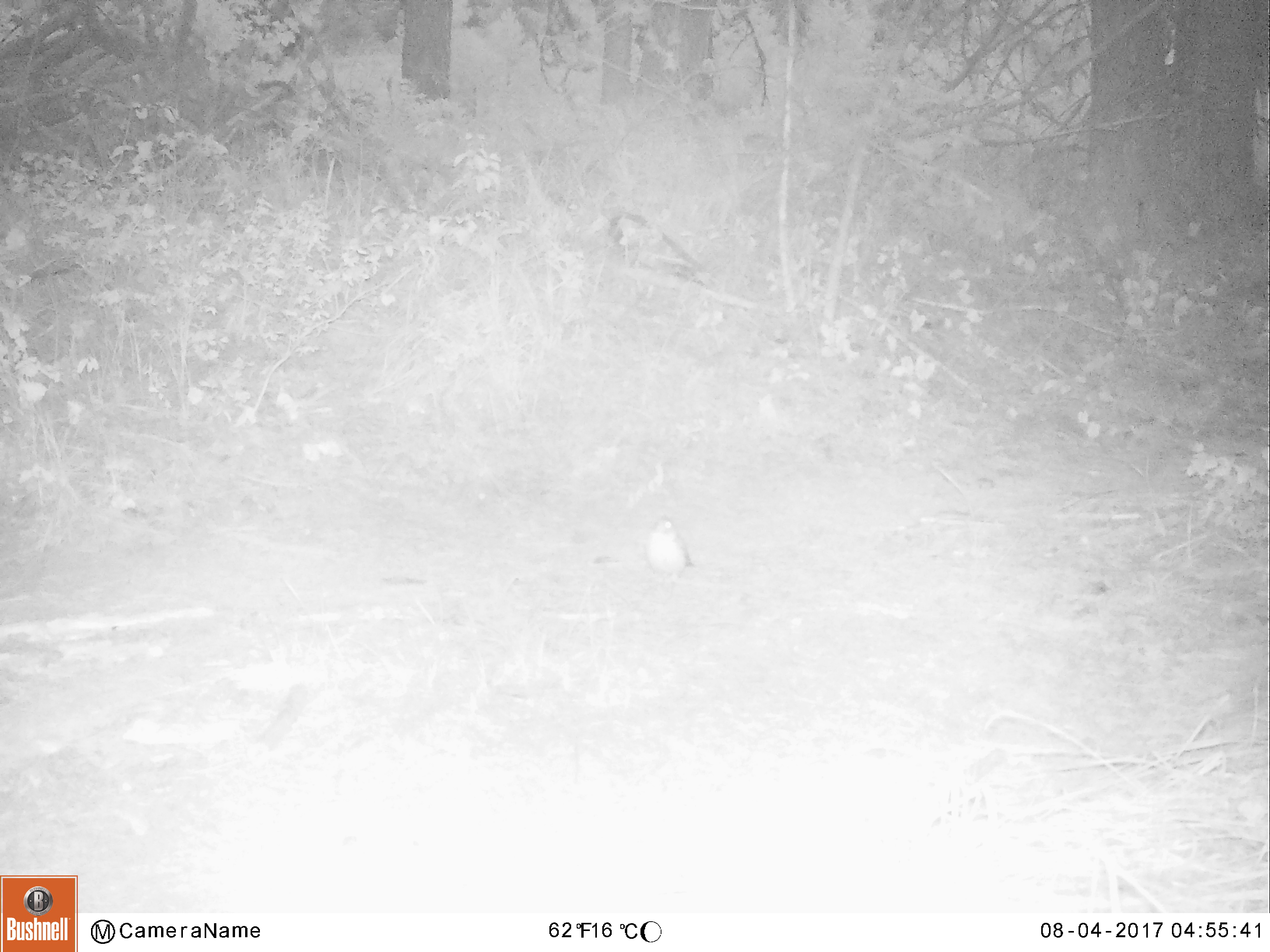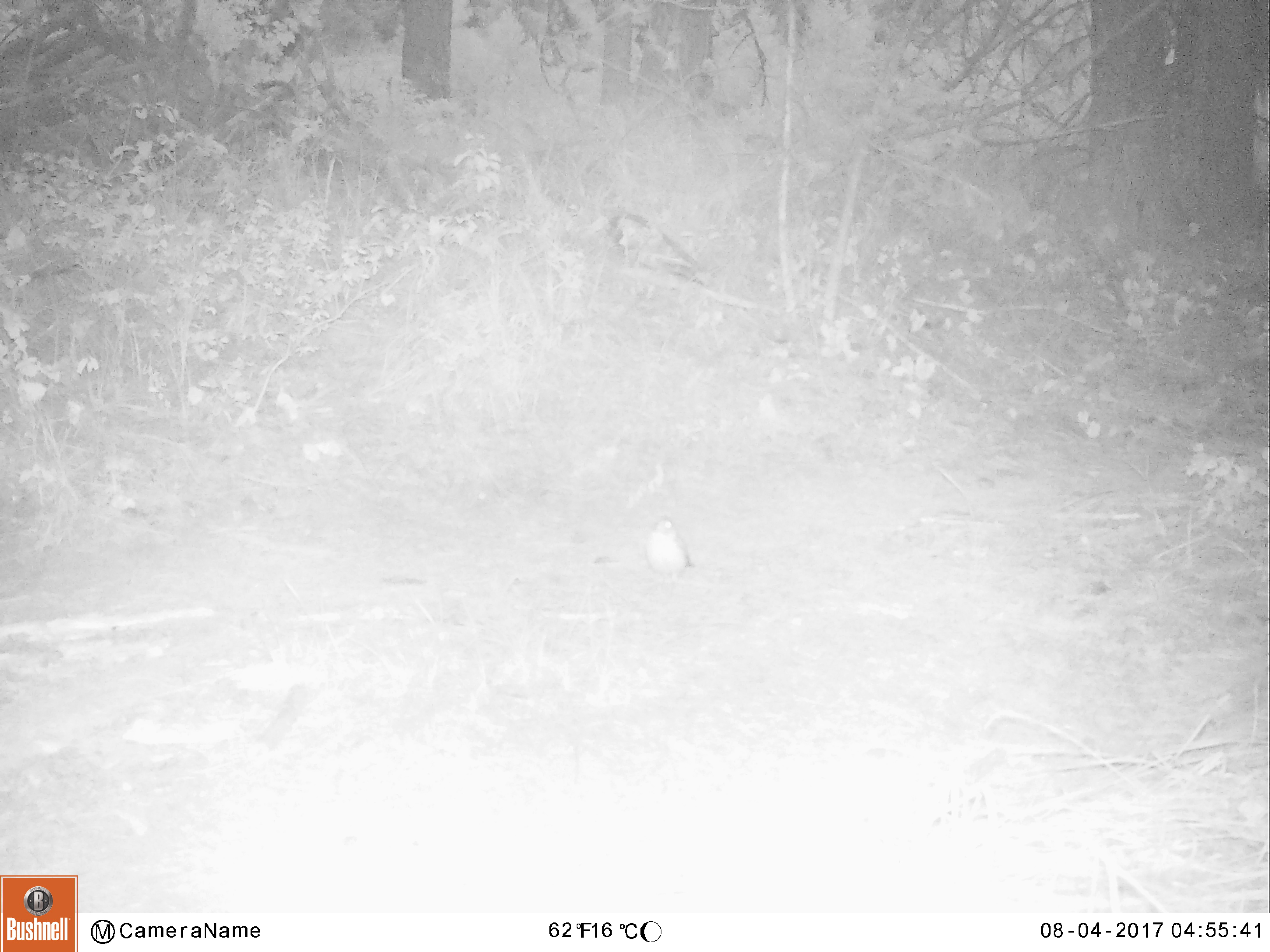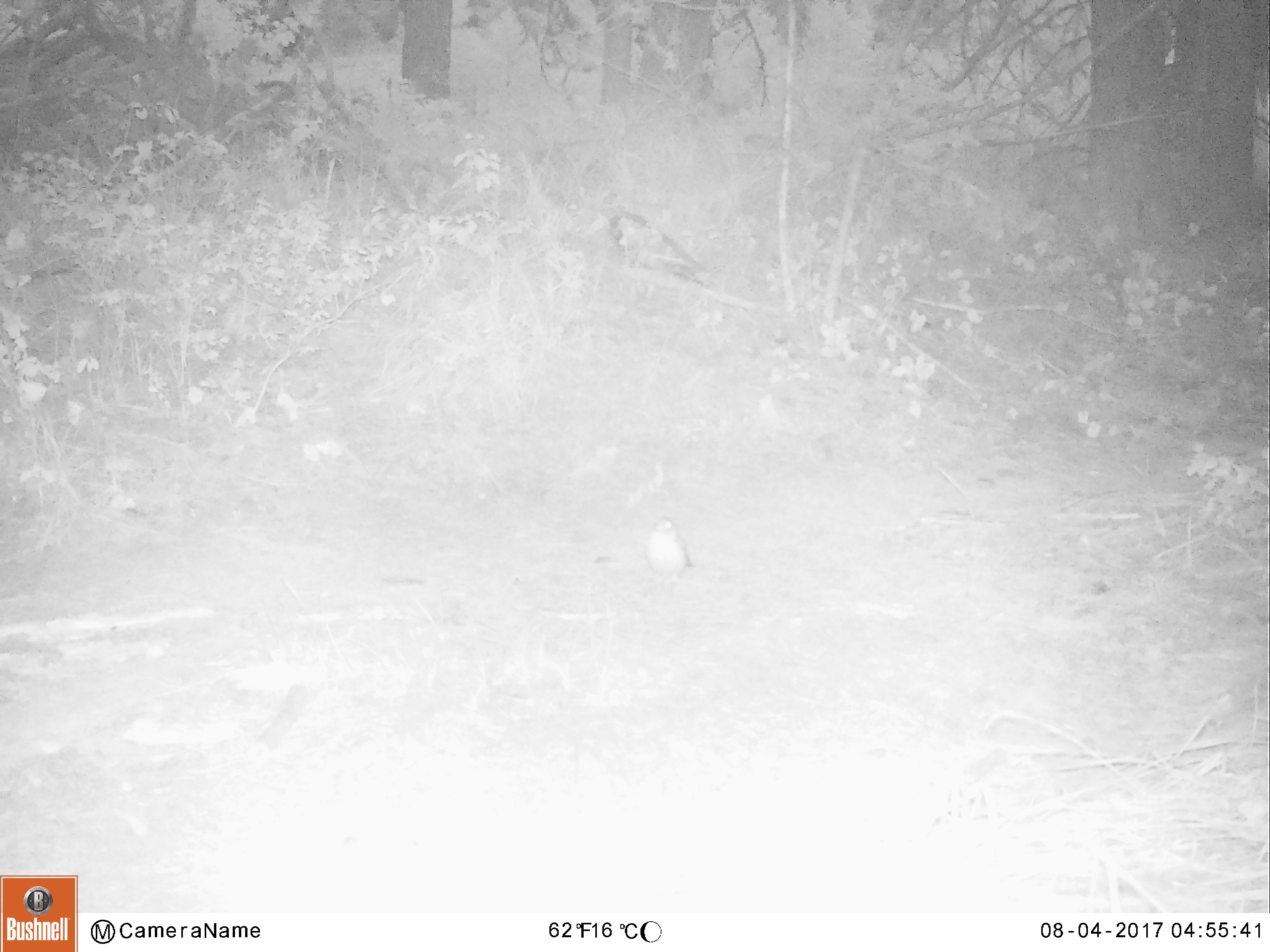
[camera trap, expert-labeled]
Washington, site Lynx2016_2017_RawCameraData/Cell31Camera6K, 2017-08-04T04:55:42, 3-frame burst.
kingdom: Animalia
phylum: Chordata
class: Aves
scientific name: Aves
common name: birds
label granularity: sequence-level